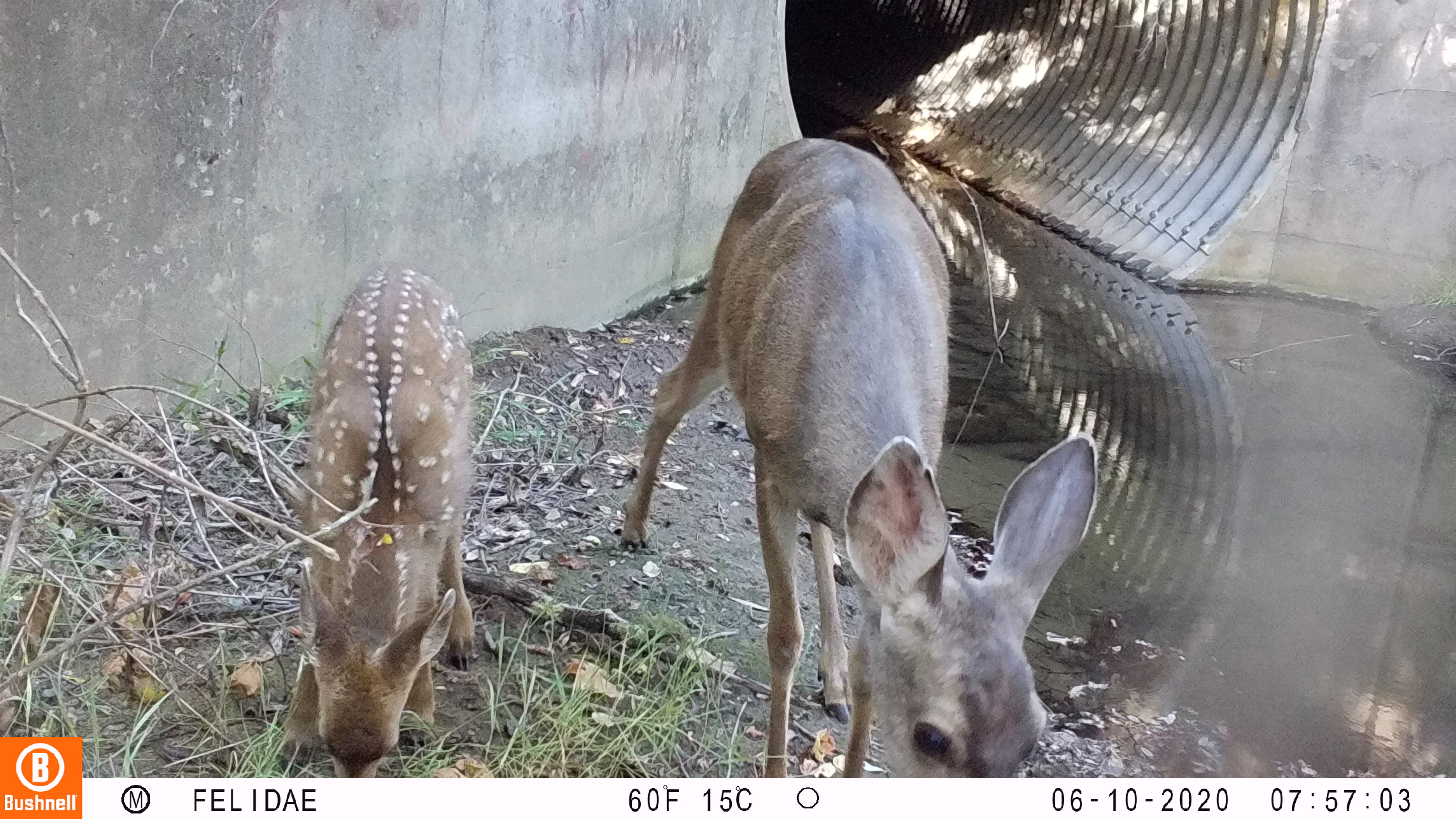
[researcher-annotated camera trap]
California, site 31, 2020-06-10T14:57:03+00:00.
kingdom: Animalia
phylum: Chordata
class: Mammalia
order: Artiodactyla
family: Cervidae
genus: Odocoileus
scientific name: Odocoileus hemionus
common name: mule deer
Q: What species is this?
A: Mule deer (Odocoileus hemionus).